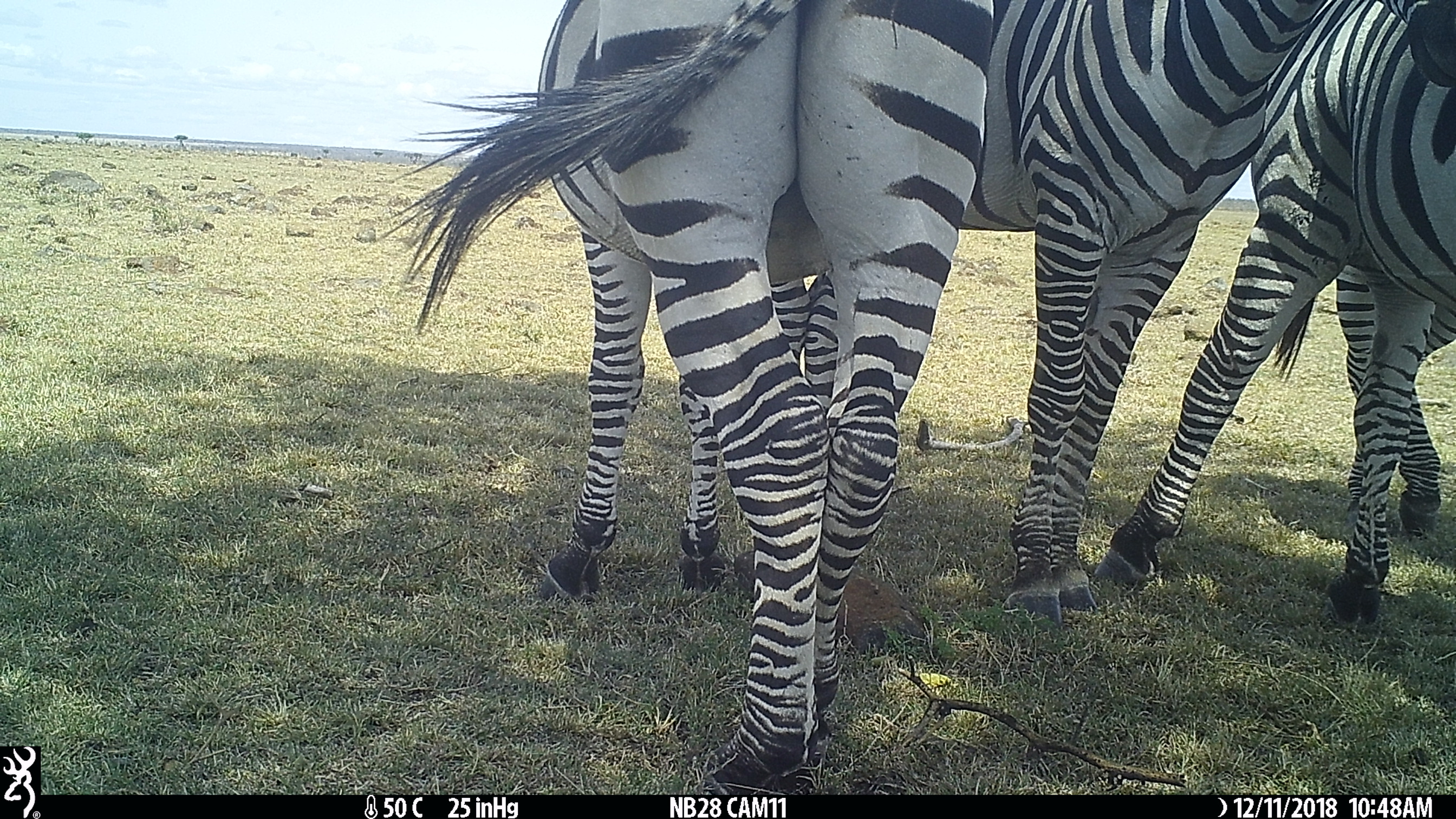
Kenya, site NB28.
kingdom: Animalia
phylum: Chordata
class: Mammalia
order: Perissodactyla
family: Equidae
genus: Equus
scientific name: Equus quagga burchellii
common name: burchell's zebra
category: zebra